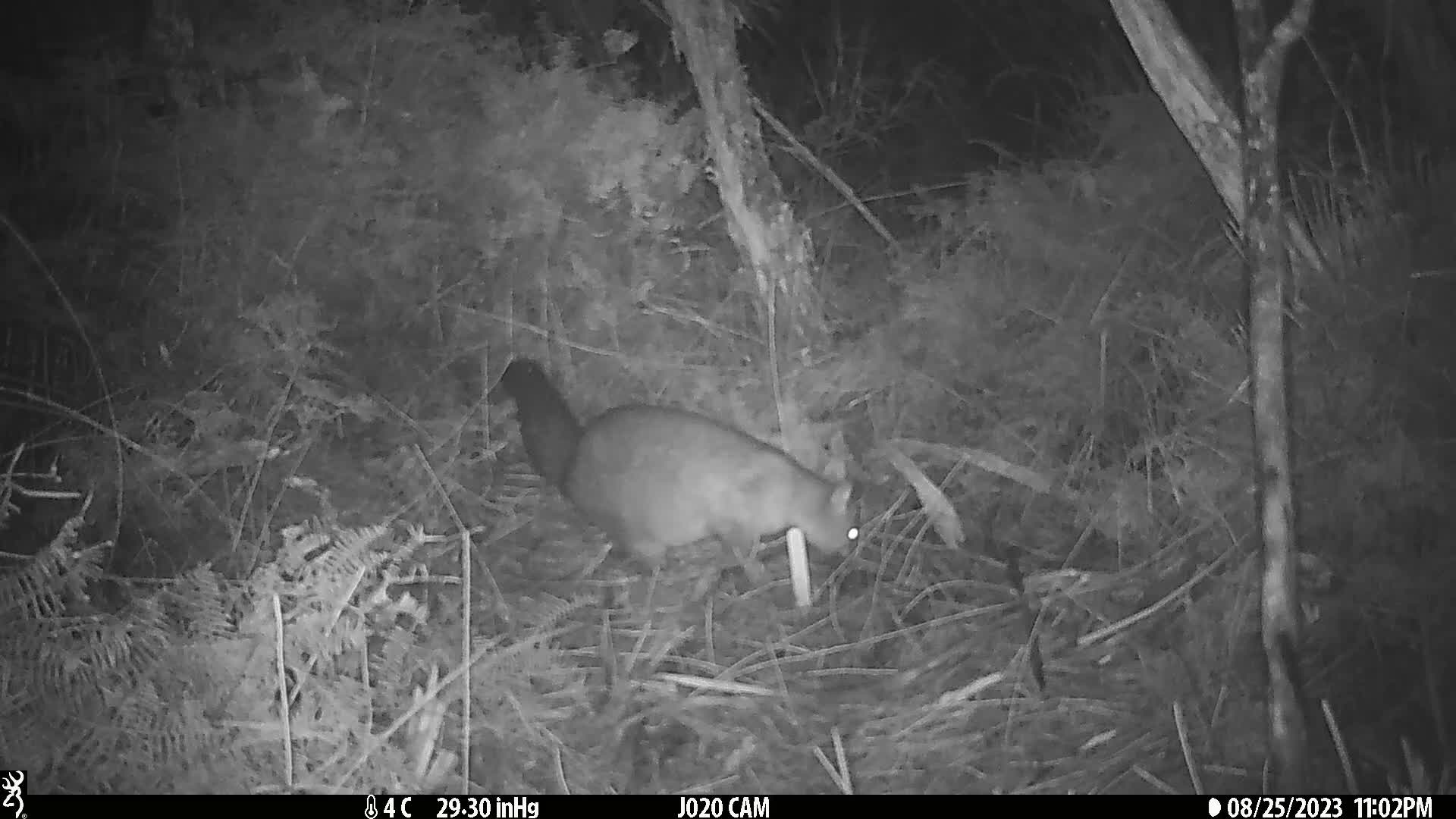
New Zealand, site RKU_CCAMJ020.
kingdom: Animalia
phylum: Chordata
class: Mammalia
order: Diprotodontia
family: Phalangeridae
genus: Trichosurus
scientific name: Trichosurus vulpecula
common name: common brushtail possum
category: possum